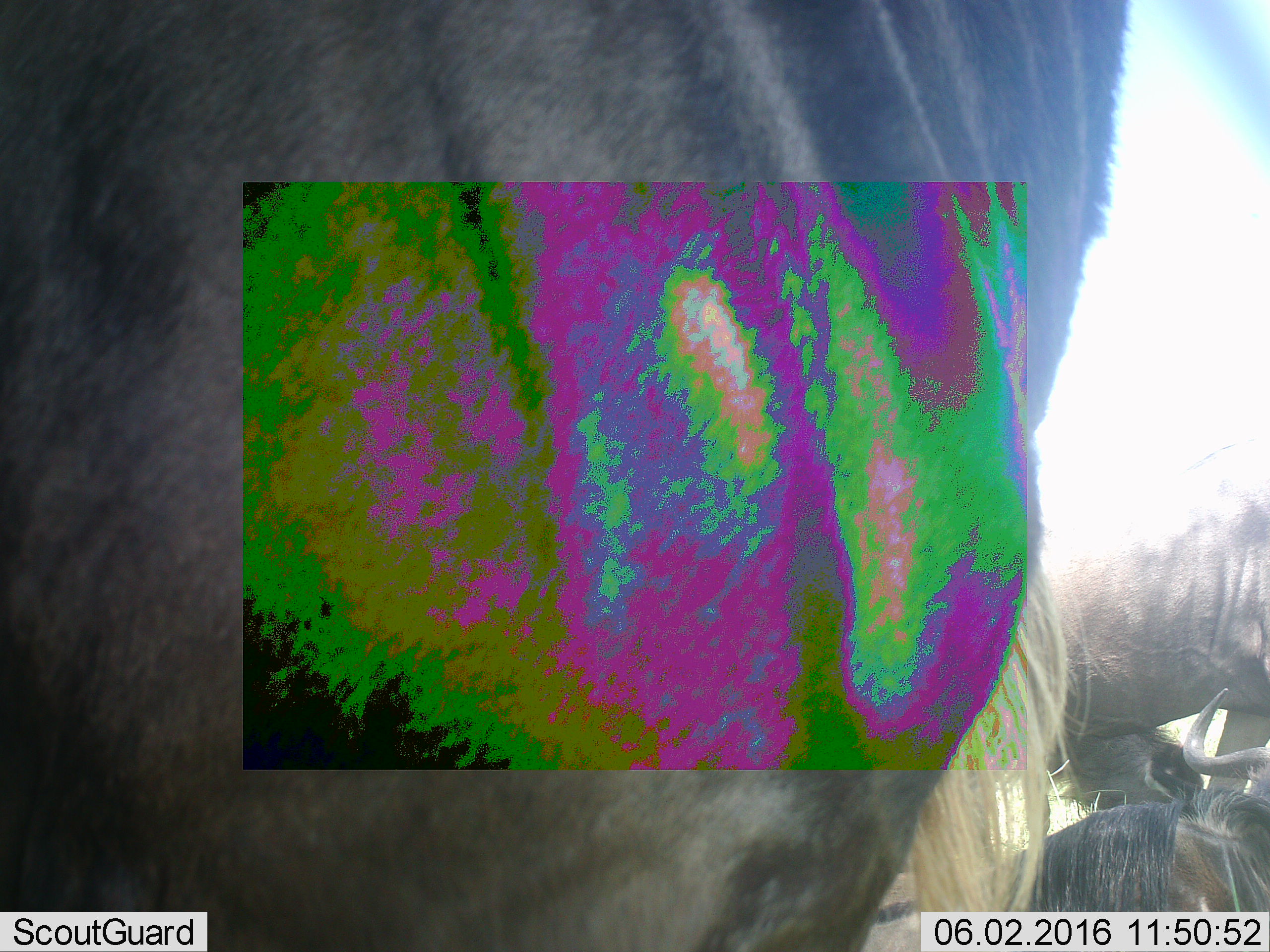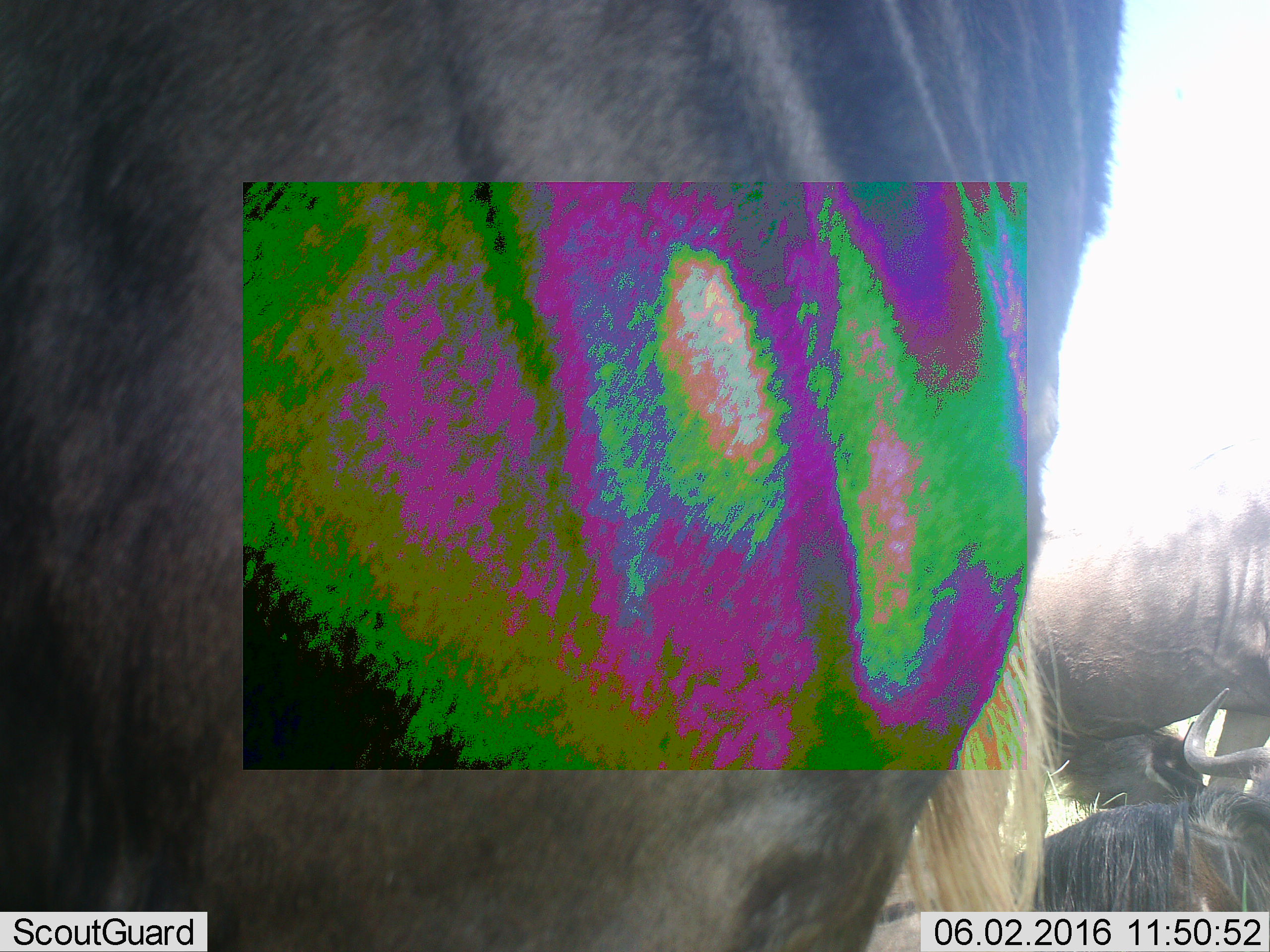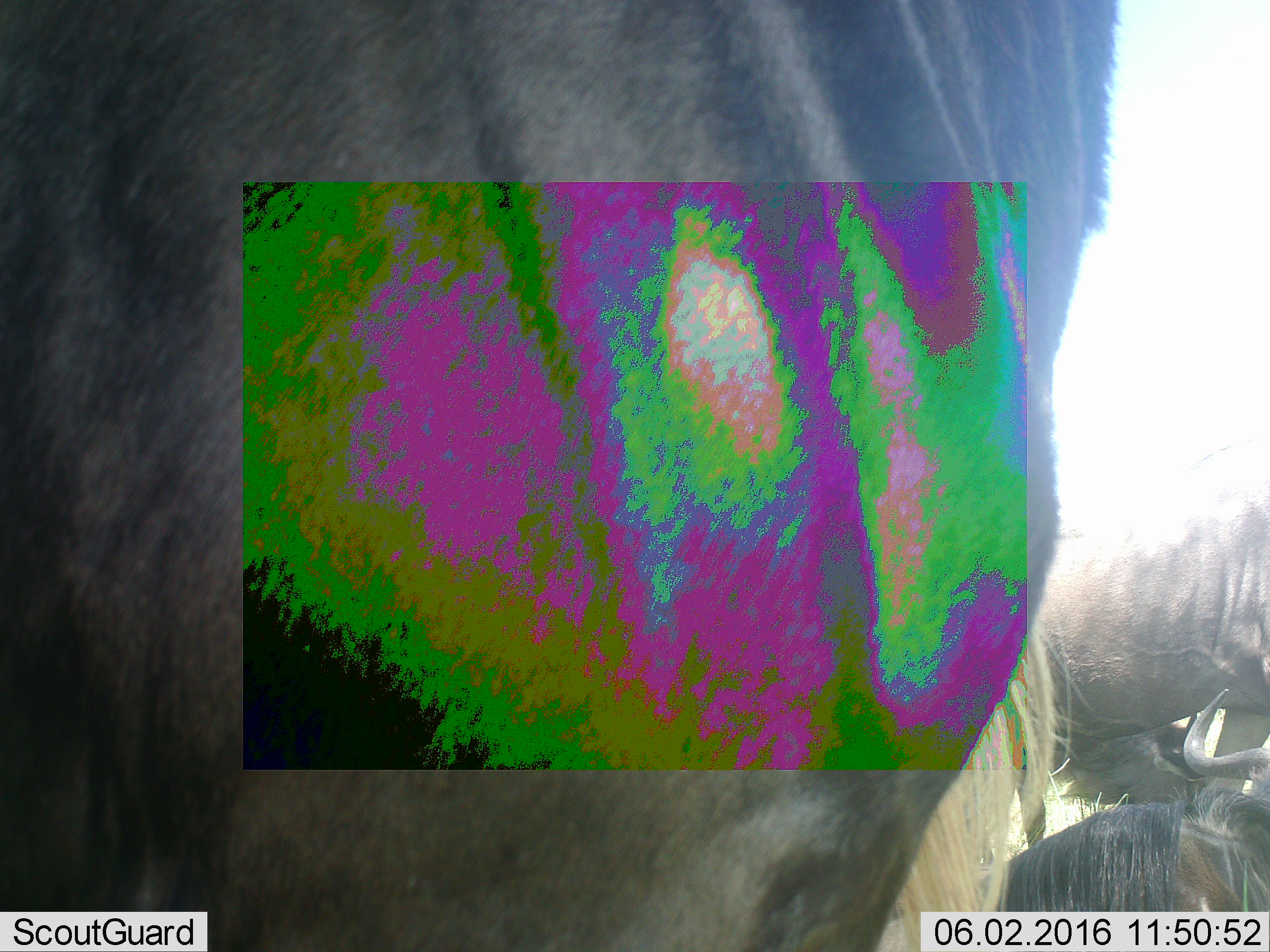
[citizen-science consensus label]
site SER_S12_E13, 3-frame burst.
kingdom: Animalia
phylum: Chordata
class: Mammalia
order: Artiodactyla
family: Bovidae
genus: Connochaetes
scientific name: Connochaetes taurinus taurinus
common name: blue wildebeest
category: wildebeestblue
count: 3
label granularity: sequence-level